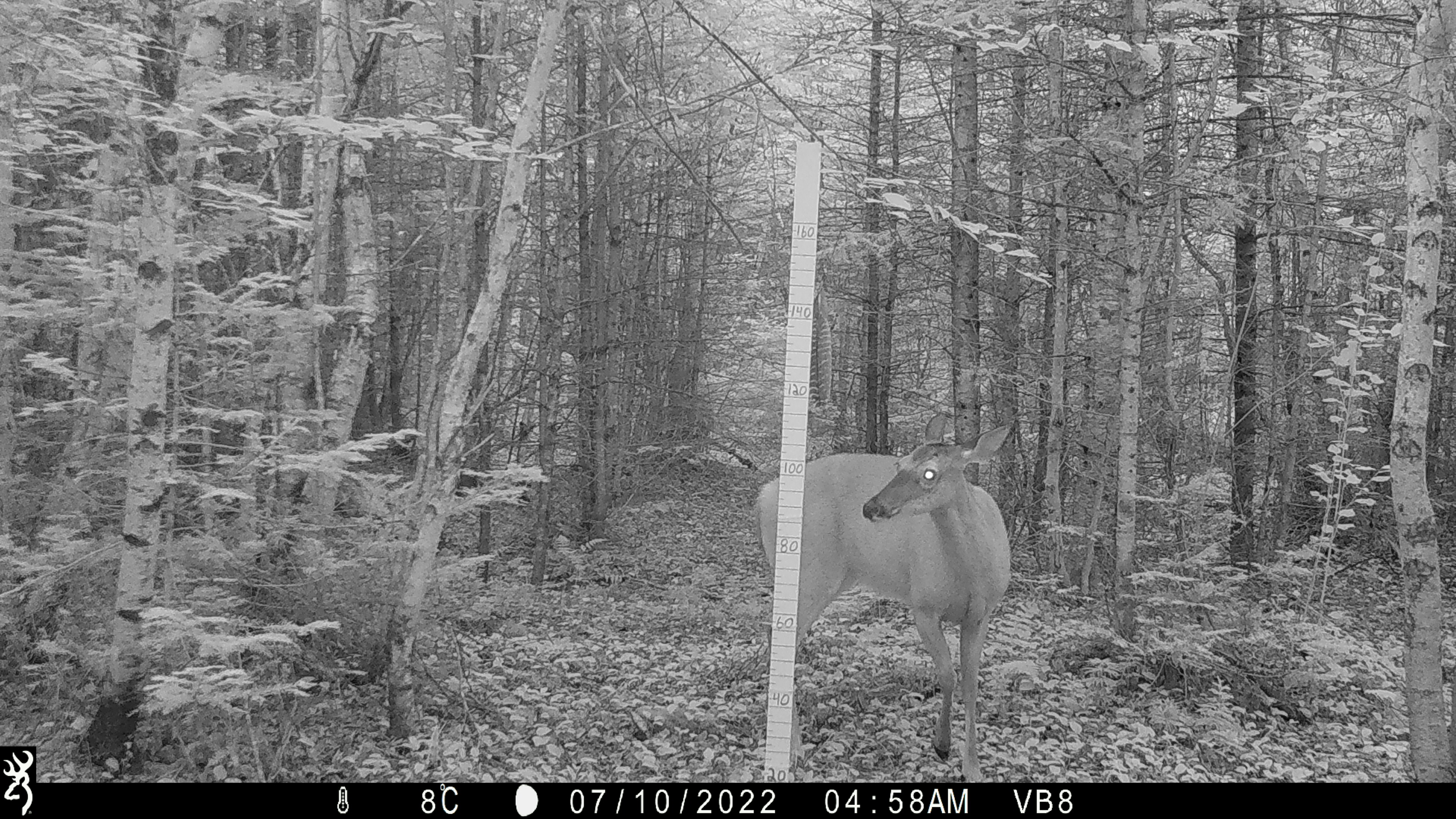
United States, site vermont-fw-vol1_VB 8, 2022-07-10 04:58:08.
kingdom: Animalia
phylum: Chordata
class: Mammalia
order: Artiodactyla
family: Cervidae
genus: Odocoileus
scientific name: Odocoileus virginianus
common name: white-tailed deer